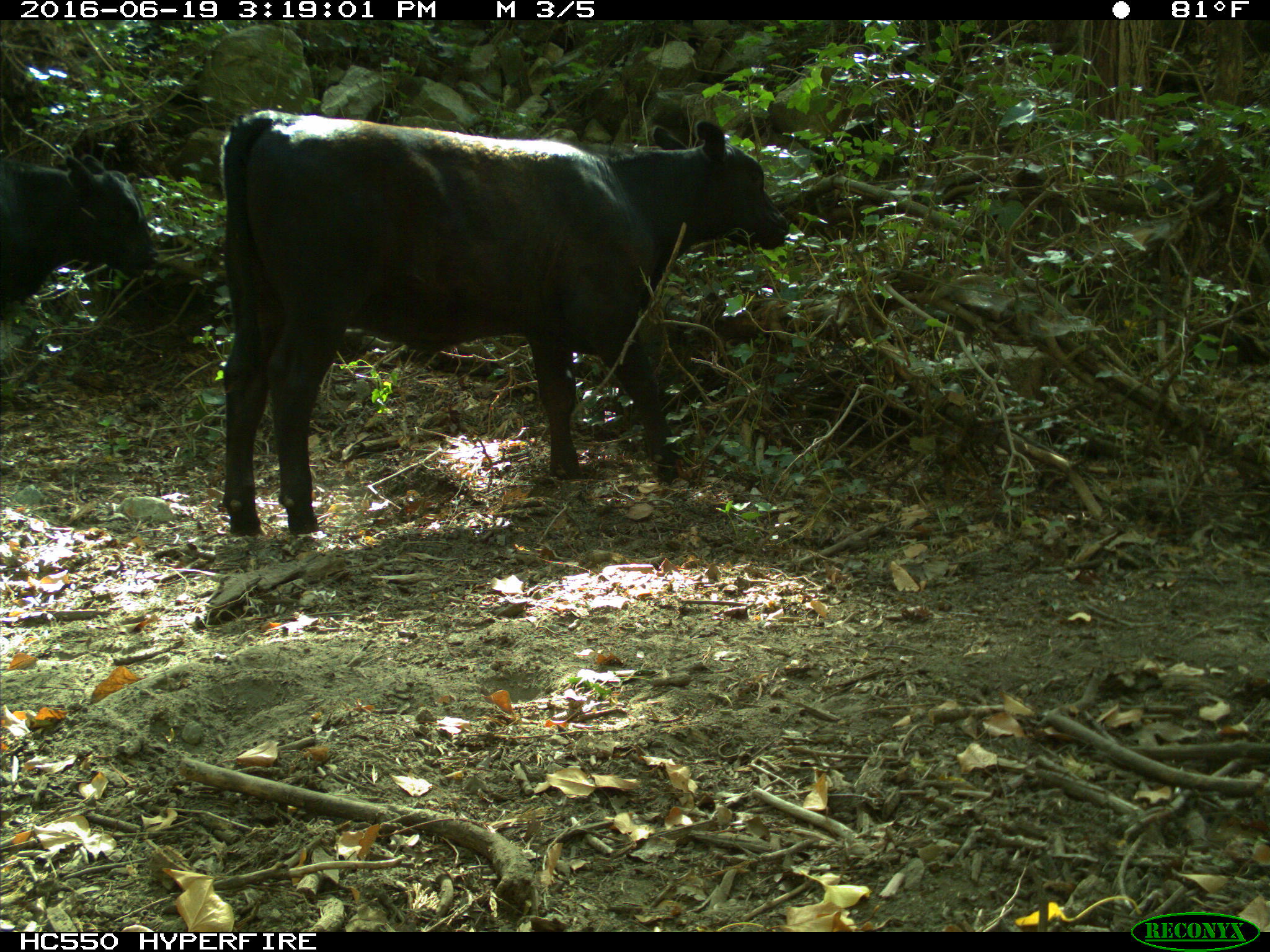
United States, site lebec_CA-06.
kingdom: Animalia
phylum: Chordata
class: Mammalia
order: Artiodactyla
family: Bovidae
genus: Bos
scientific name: Bos taurus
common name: domestic cow